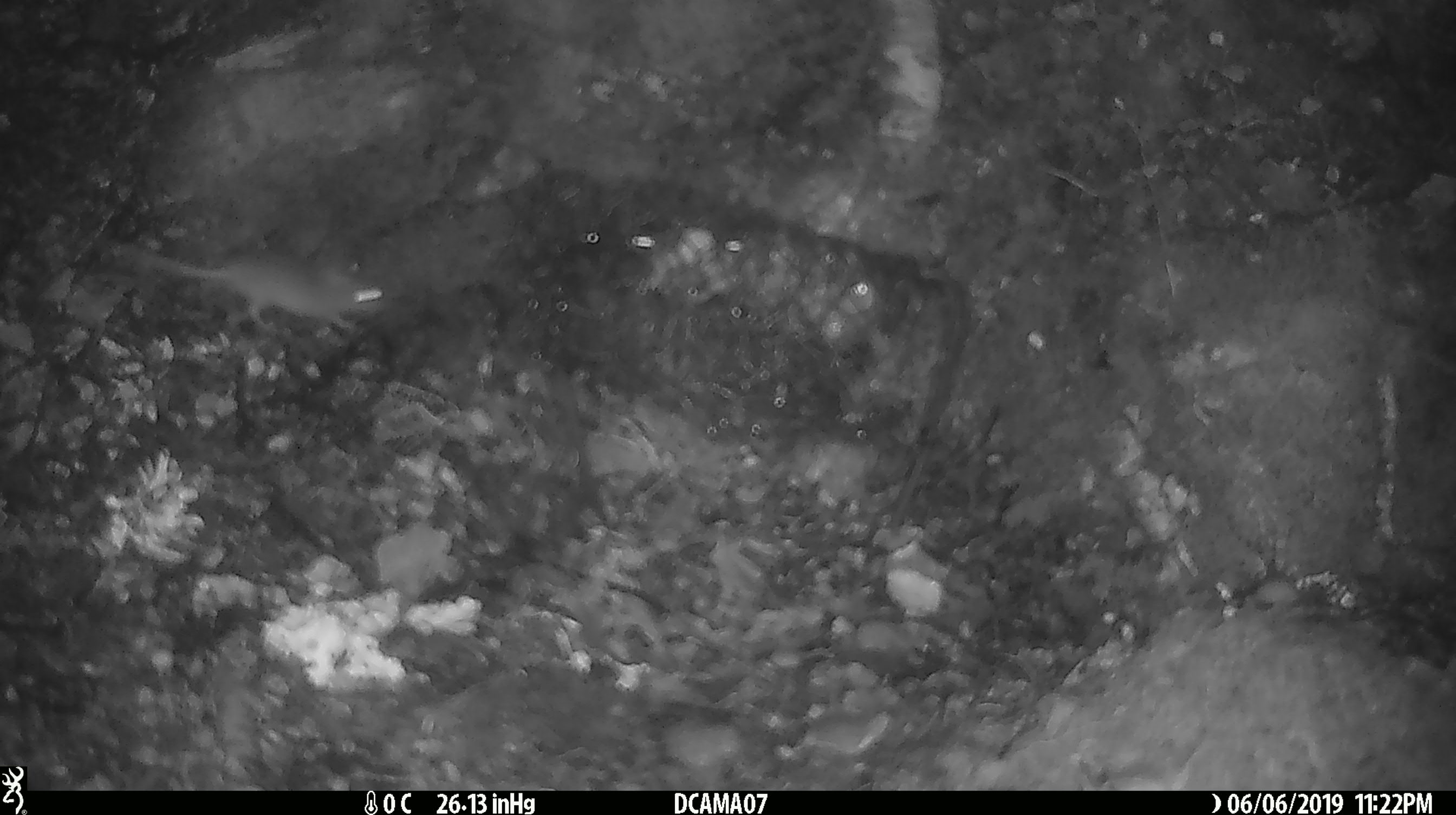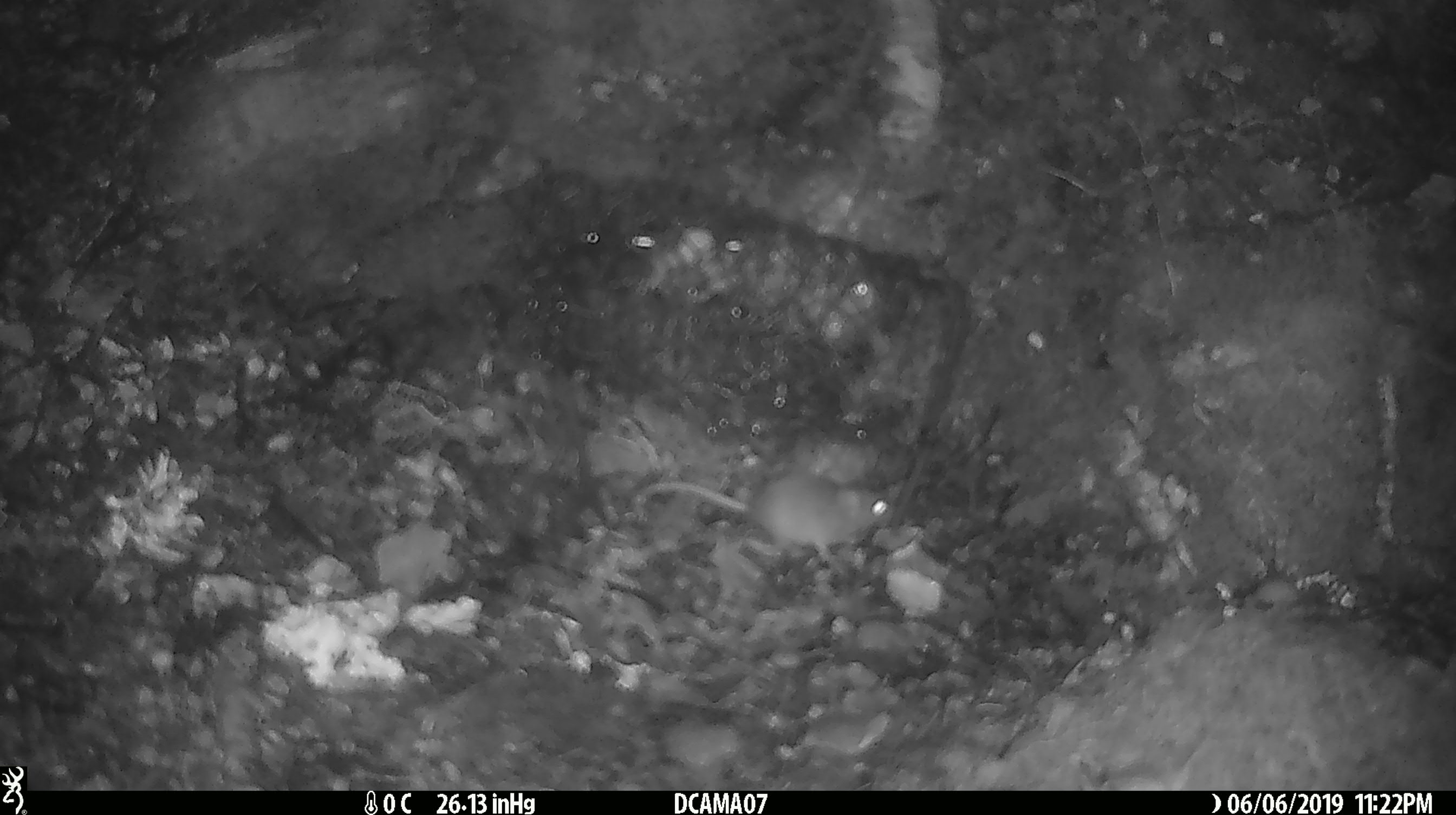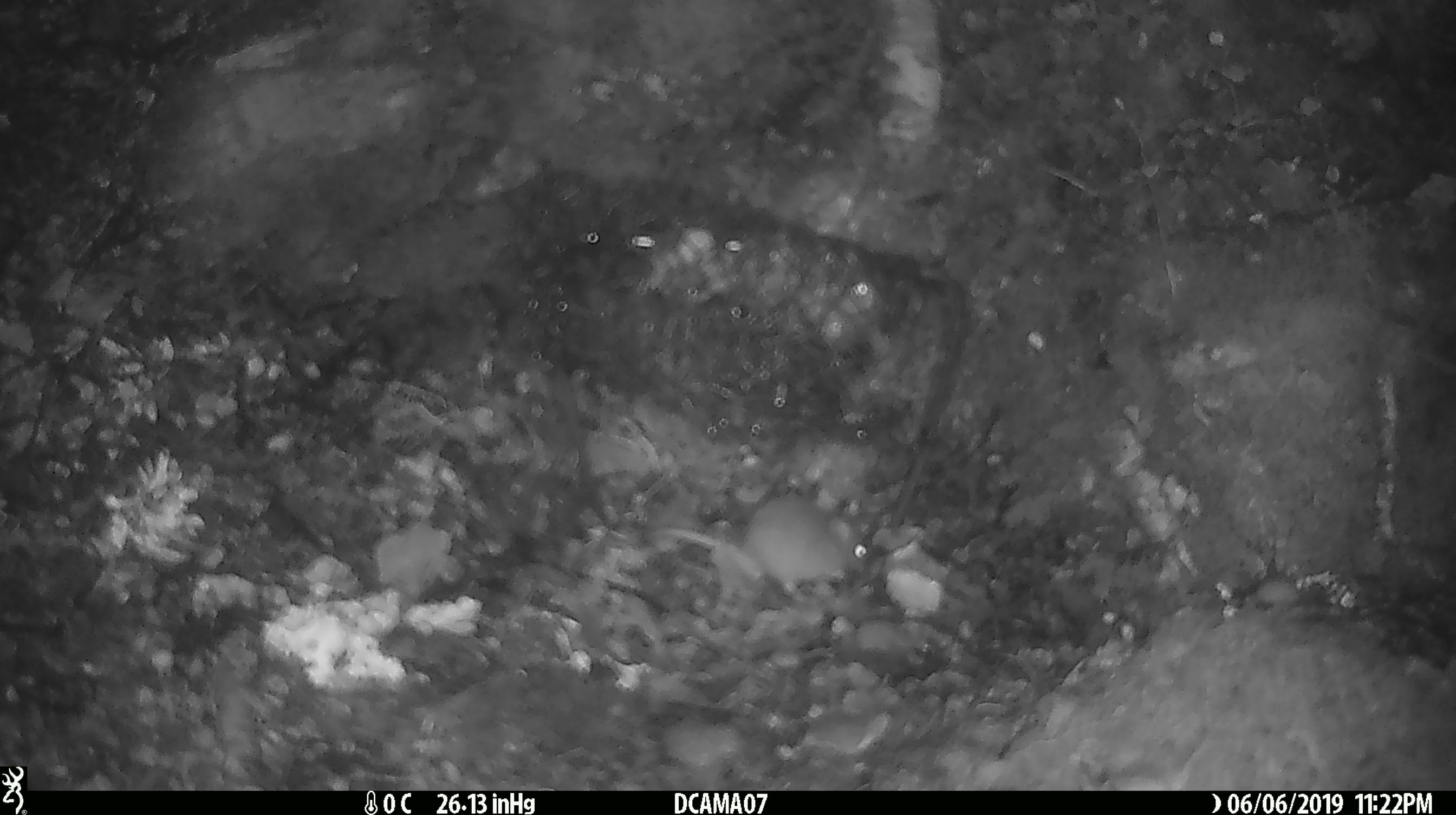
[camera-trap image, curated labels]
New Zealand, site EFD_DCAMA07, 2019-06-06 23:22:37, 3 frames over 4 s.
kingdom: Animalia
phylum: Chordata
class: Mammalia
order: Rodentia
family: Muridae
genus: Mus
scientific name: Mus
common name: mouse